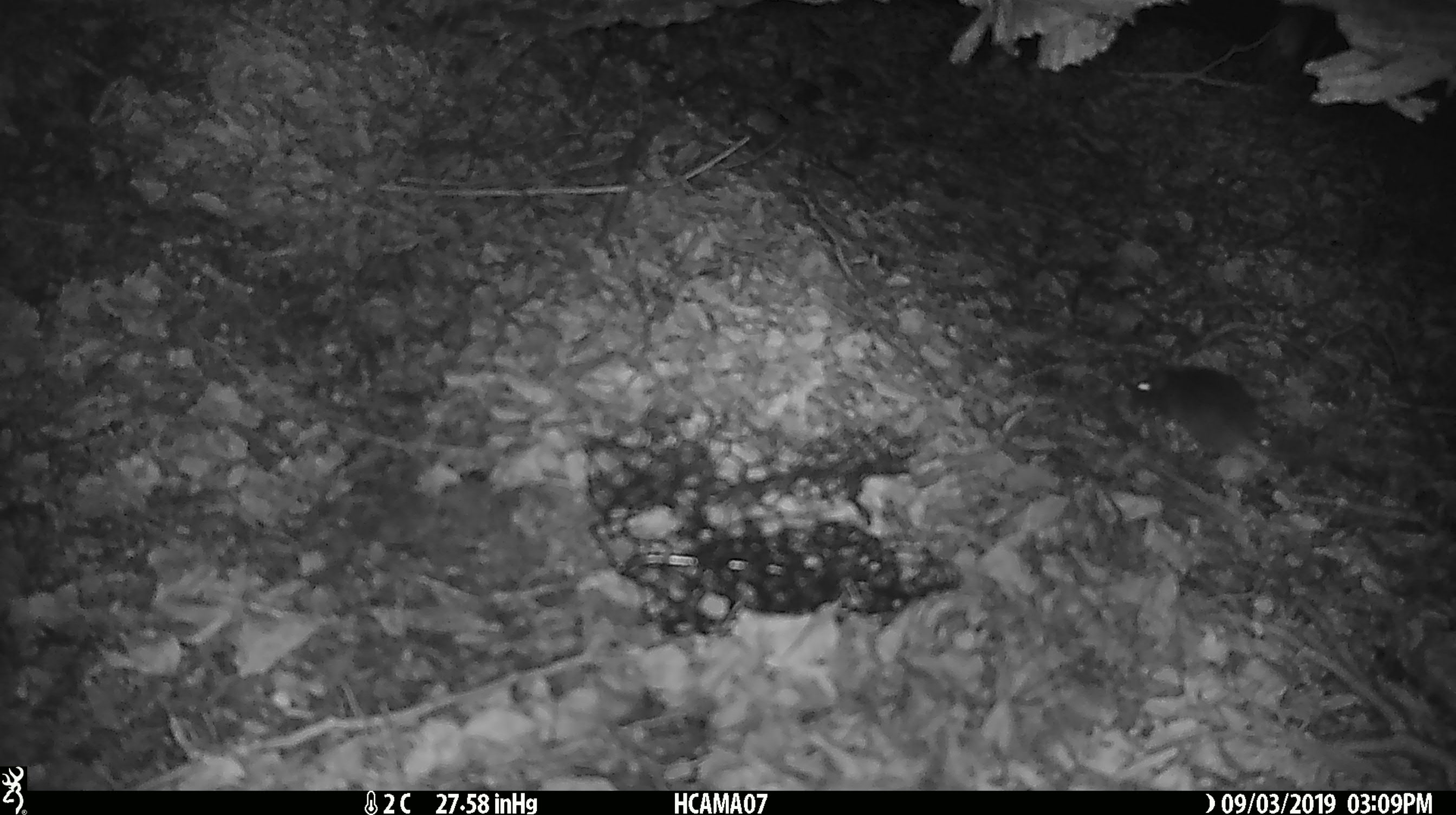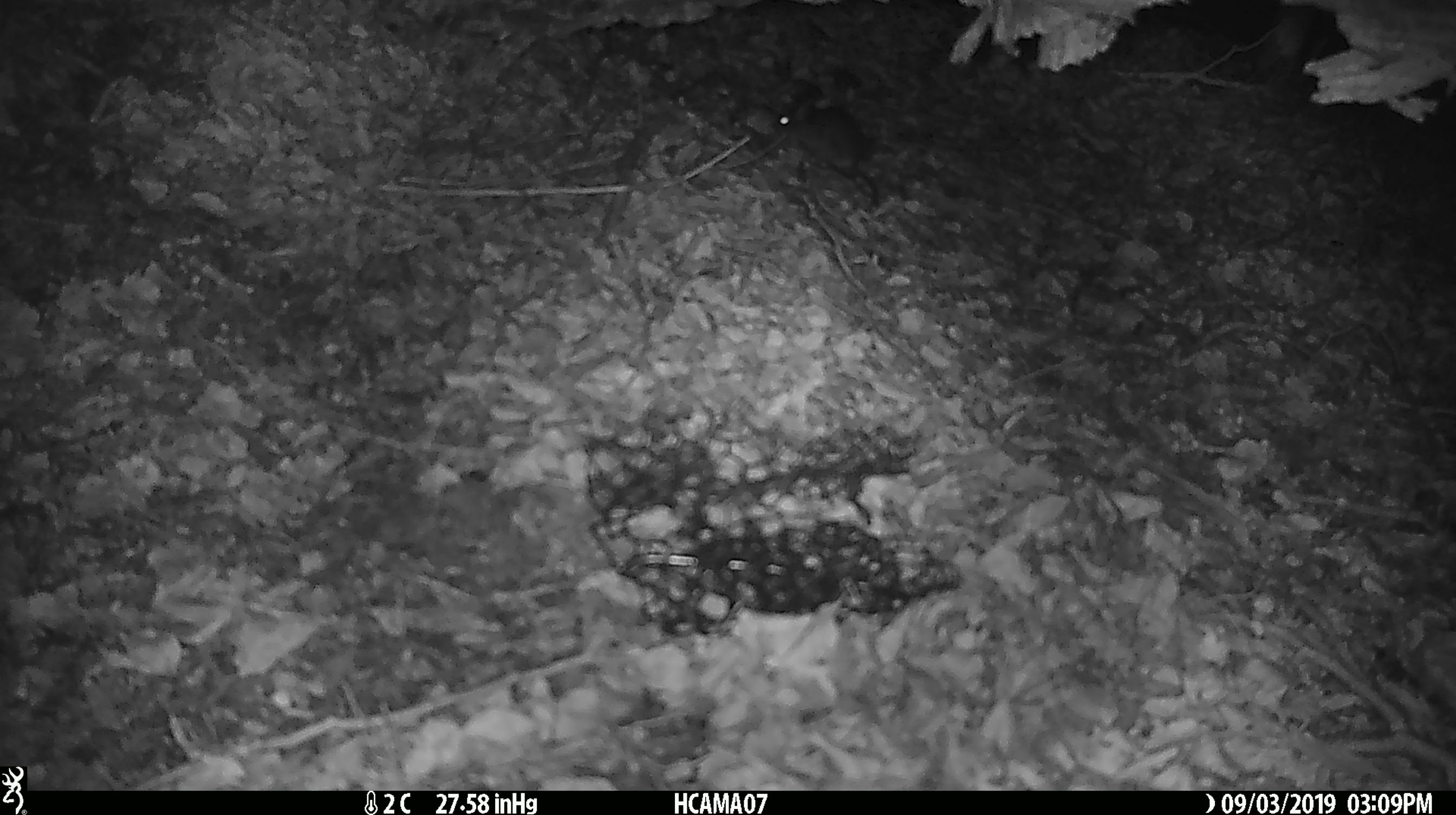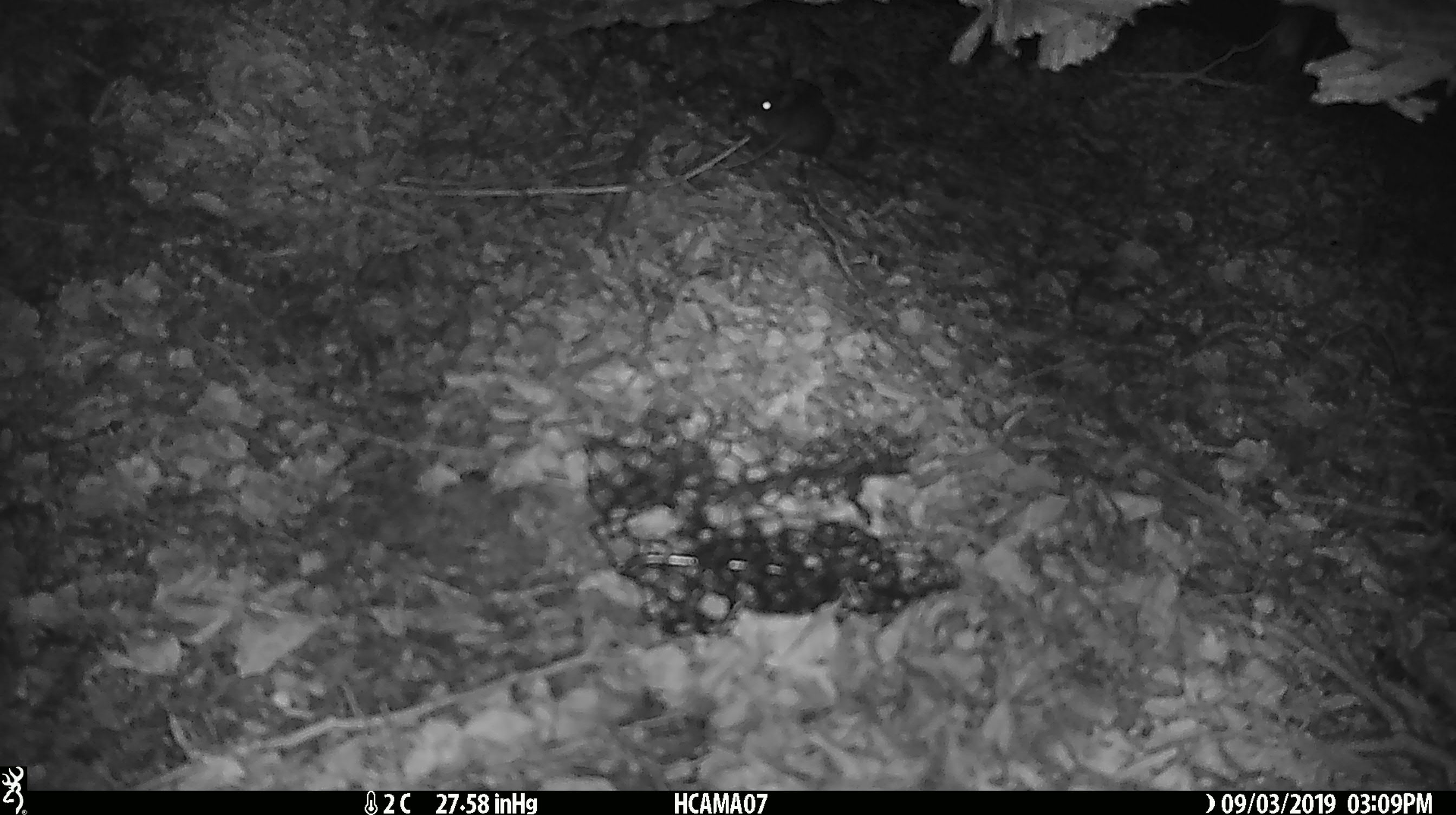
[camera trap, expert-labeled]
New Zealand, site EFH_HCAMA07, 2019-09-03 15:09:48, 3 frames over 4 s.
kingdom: Animalia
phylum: Chordata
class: Mammalia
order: Rodentia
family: Muridae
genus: Mus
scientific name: Mus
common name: mouse